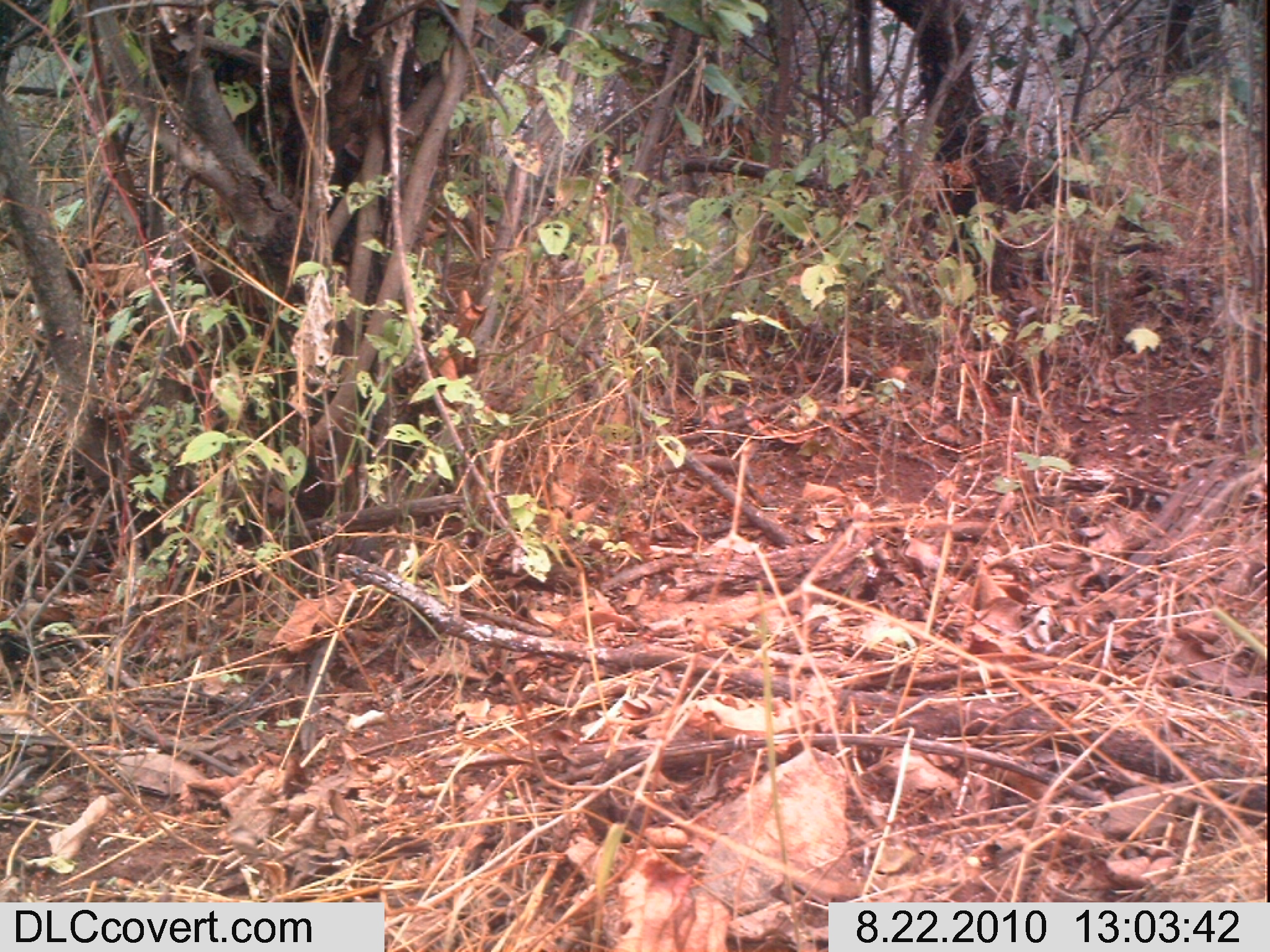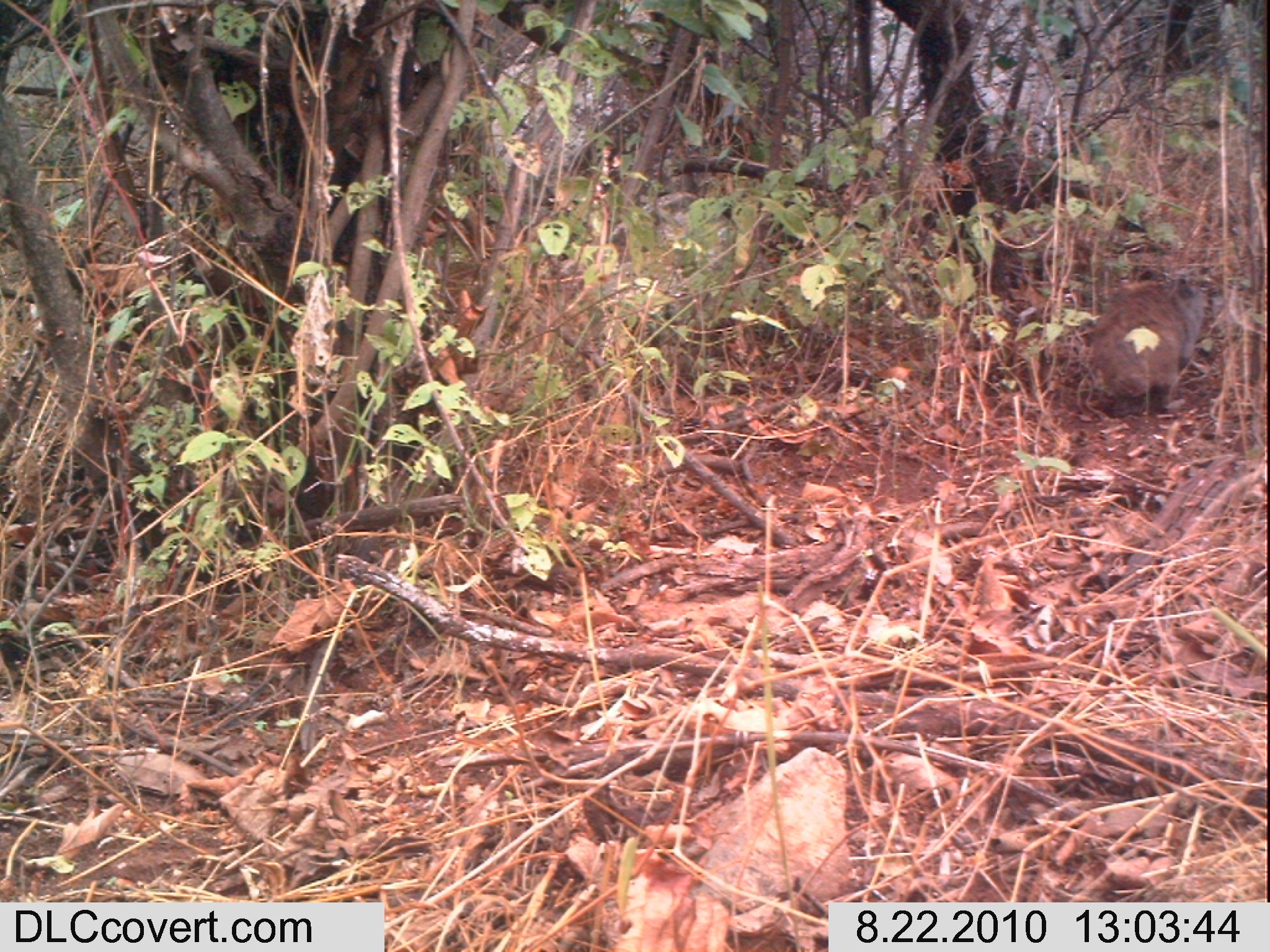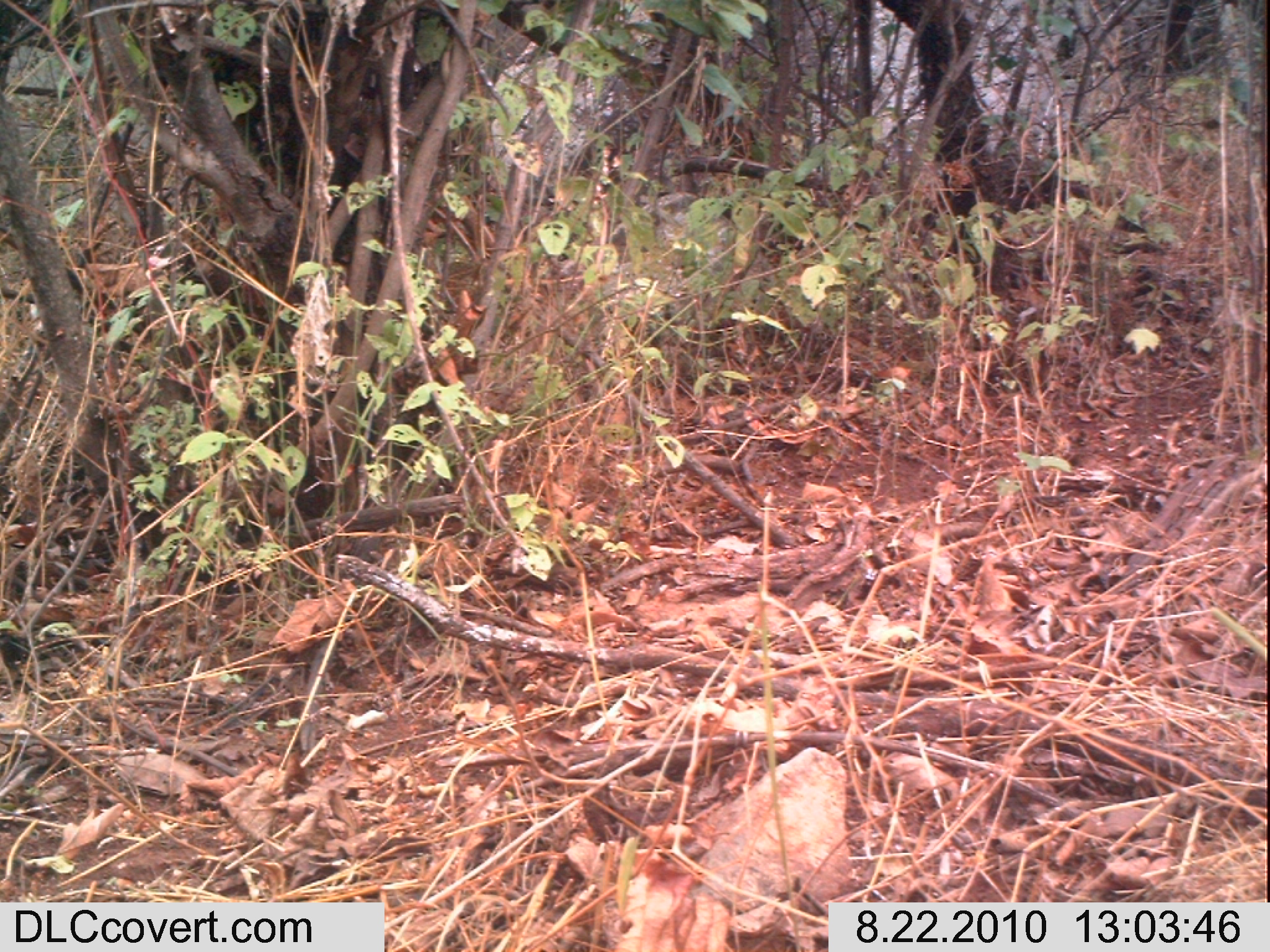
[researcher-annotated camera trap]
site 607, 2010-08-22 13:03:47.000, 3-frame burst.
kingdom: Animalia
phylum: Chordata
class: Mammalia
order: Hyracoidea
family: Procaviidae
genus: Heterohyrax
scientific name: Heterohyrax brucei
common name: yellow-spotted rock hyrax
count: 1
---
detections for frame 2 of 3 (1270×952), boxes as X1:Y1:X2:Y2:
heterohyrax brucei: 1075:270:1205:418